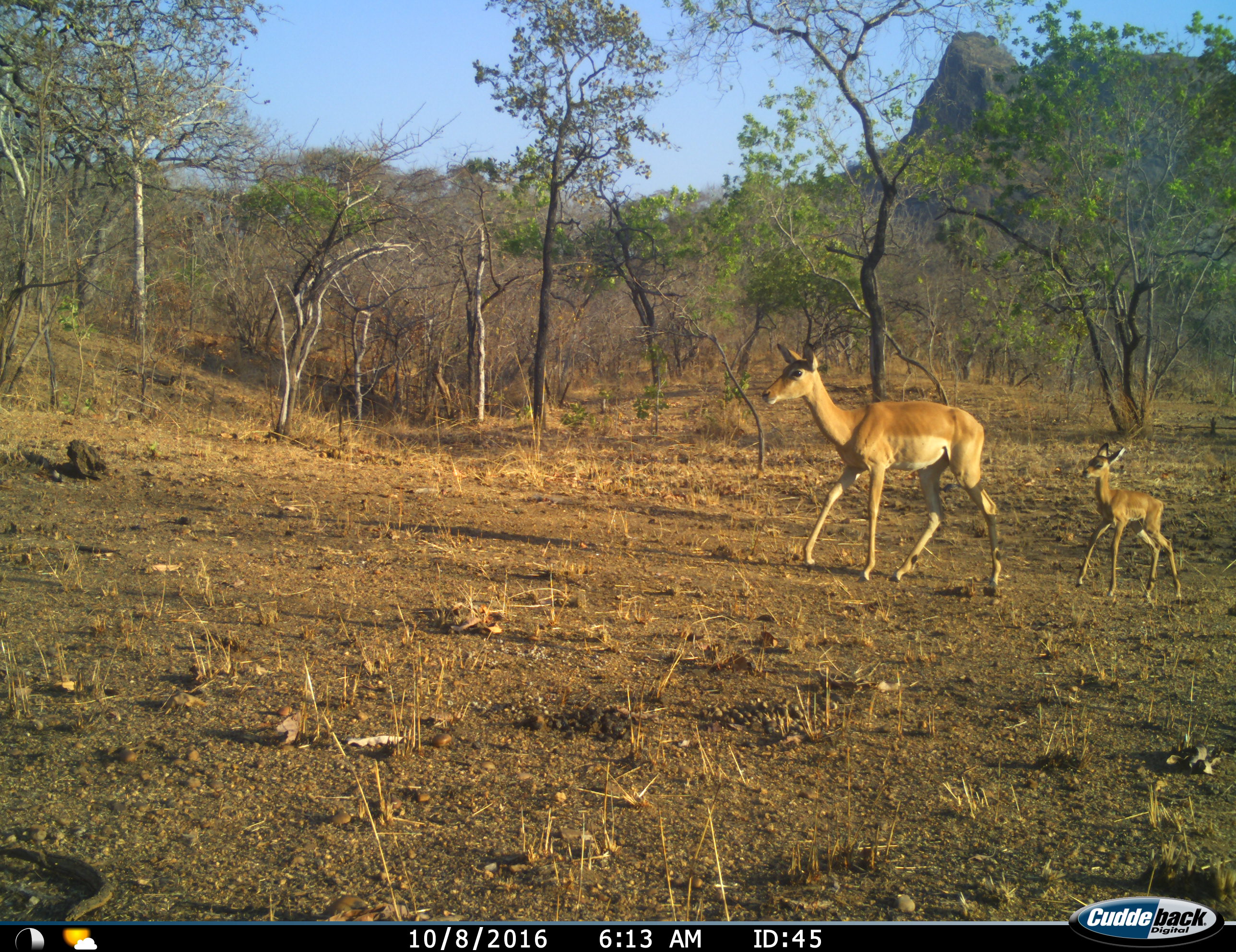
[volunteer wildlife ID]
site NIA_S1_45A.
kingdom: Animalia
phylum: Chordata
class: Mammalia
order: Artiodactyla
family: Bovidae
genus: Aepyceros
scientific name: Aepyceros melampus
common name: impala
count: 2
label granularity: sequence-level